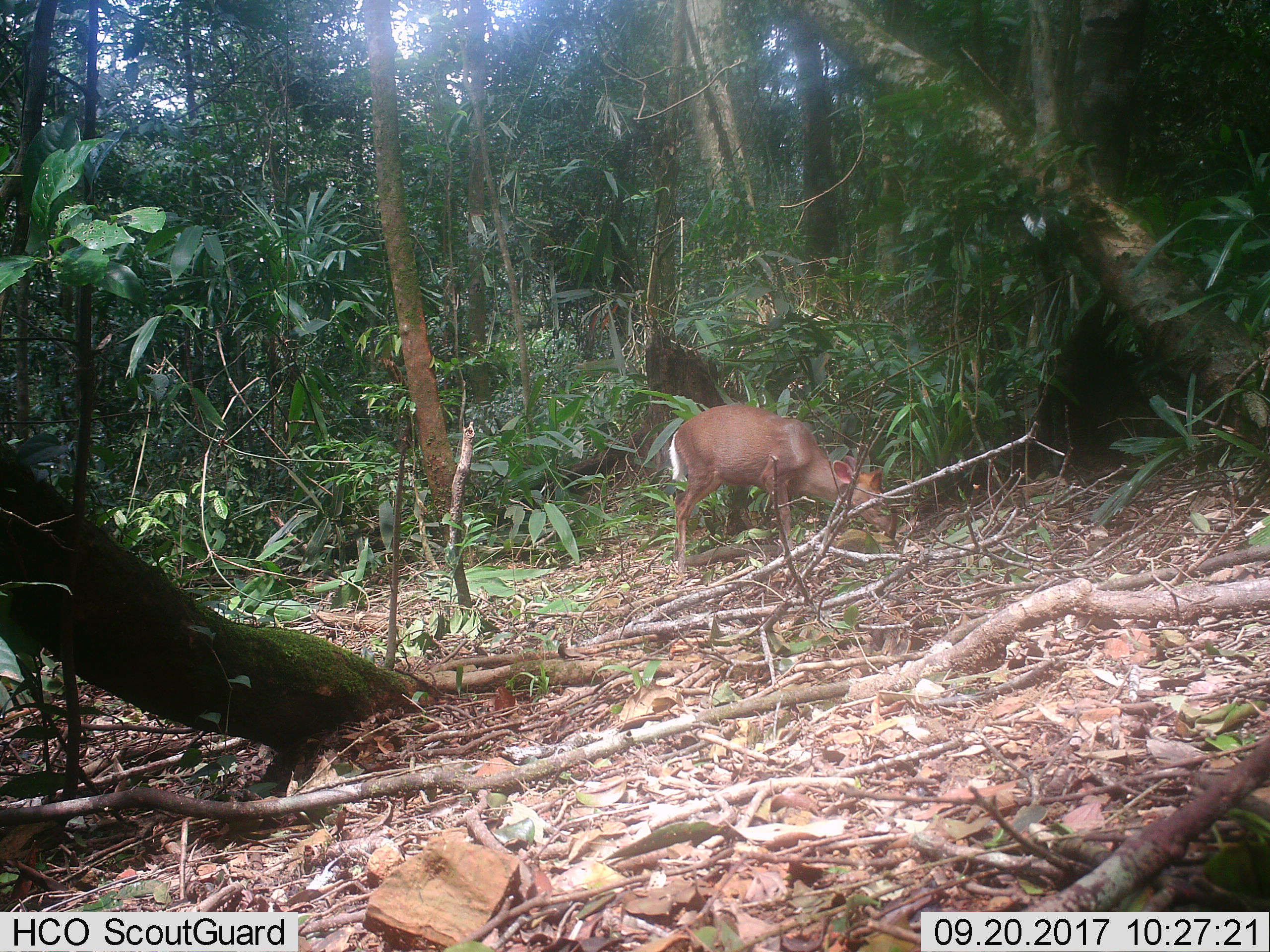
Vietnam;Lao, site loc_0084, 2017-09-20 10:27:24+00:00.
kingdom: Animalia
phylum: Chordata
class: Mammalia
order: Artiodactyla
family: Cervidae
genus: Muntiacus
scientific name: Muntiacus rooseveltorum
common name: roosevelt's muntjac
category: roosevelts muntjac group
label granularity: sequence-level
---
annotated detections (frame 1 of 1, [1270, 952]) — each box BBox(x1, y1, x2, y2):
roosevelts muntjac group: BBox(667, 404, 891, 573)